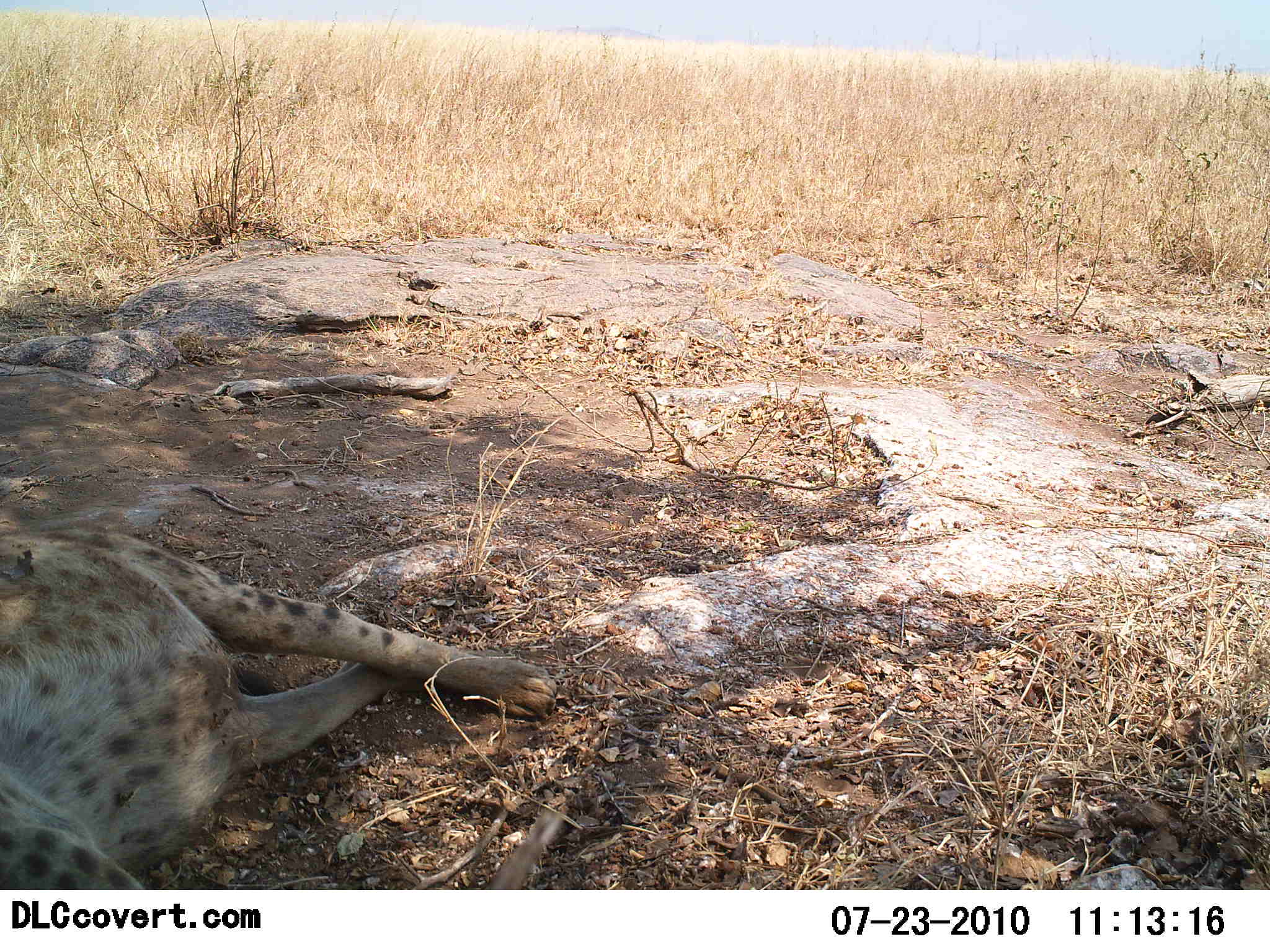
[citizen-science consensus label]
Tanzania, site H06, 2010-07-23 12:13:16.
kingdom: Animalia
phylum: Chordata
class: Mammalia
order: Carnivora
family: Hyaenidae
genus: Crocuta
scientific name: Crocuta crocuta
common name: spotted hyena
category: hyenaspotted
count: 1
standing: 0%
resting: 100%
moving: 0%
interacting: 0%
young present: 0%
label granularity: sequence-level